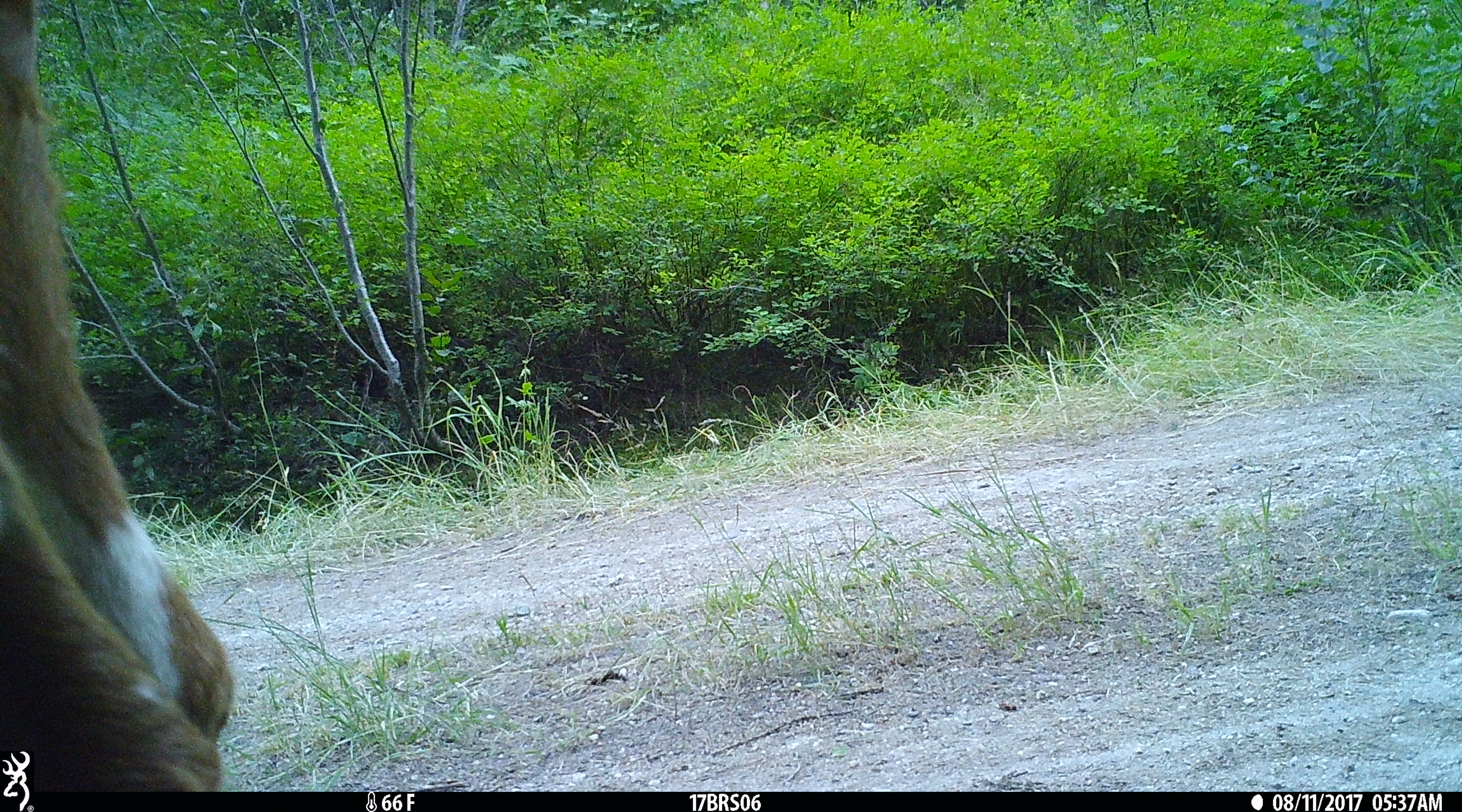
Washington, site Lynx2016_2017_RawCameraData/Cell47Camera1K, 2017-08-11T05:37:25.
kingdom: Animalia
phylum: Chordata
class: Mammalia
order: Artiodactyla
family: Bovidae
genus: Bos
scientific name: Bos taurus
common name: domestic cattle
Domestic cattle (Bos taurus). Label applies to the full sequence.